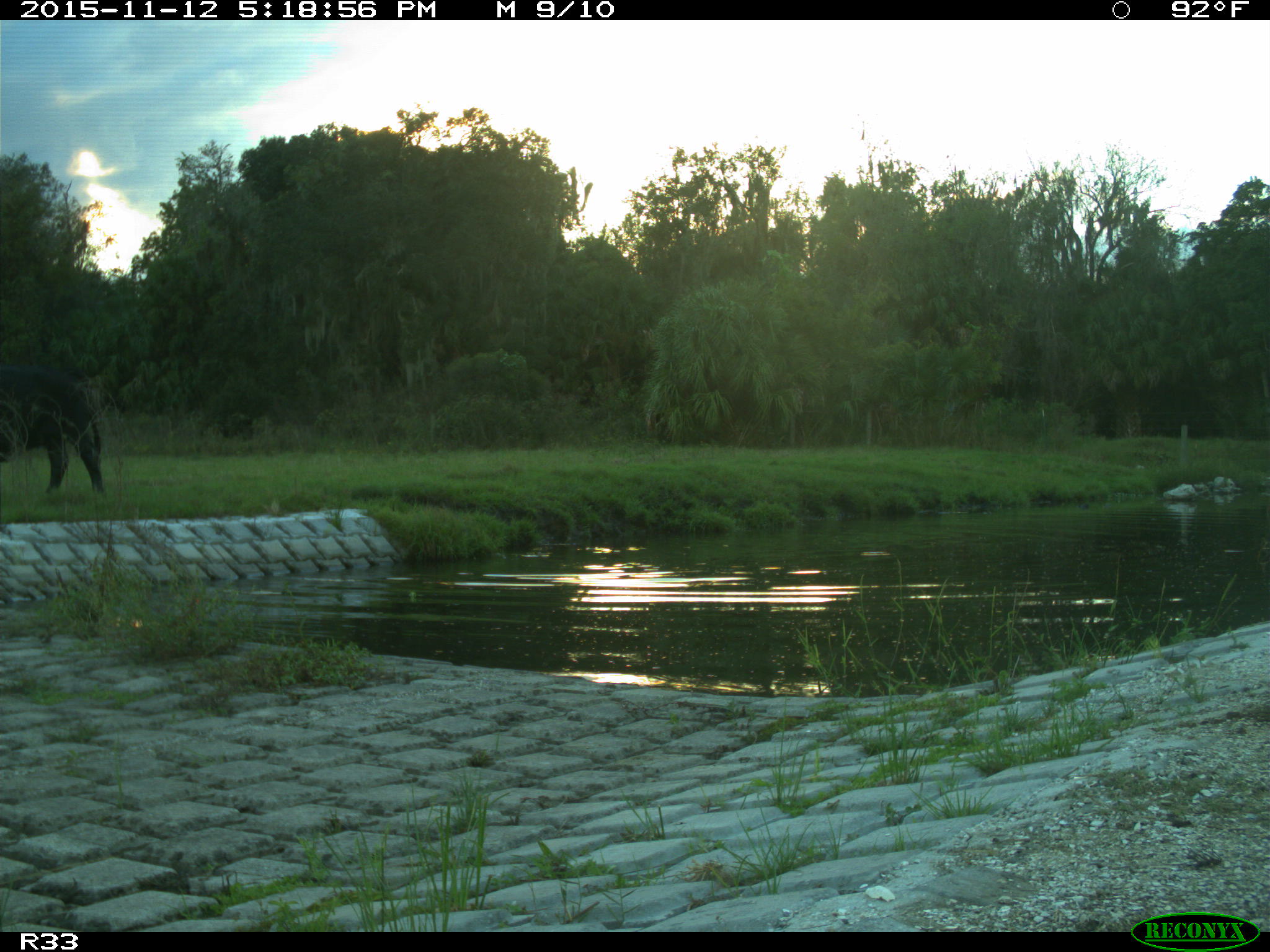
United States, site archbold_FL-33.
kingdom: Animalia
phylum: Chordata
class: Mammalia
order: Artiodactyla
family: Bovidae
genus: Bos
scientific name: Bos taurus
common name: domestic cow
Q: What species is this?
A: Bos taurus (domestic cow).